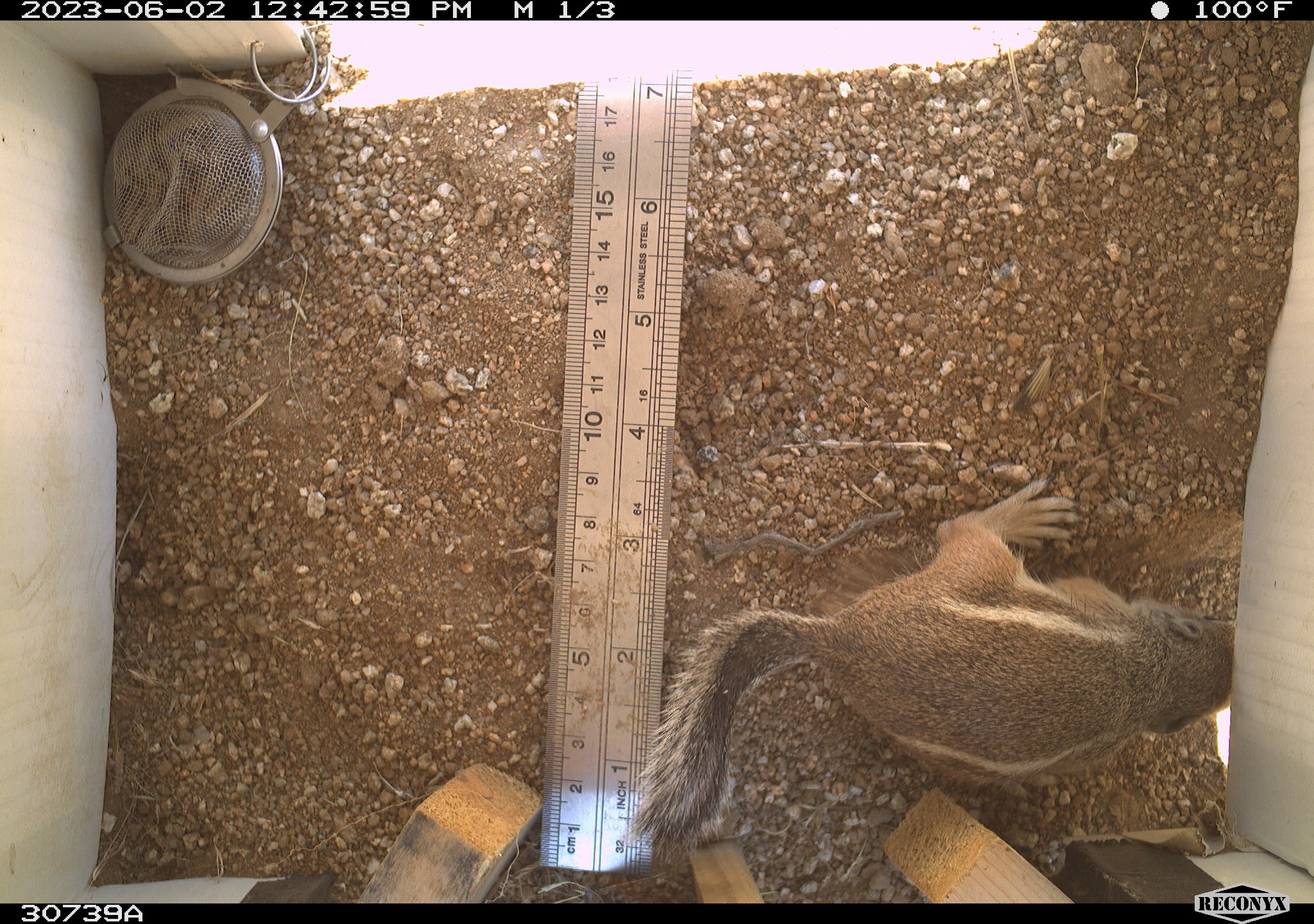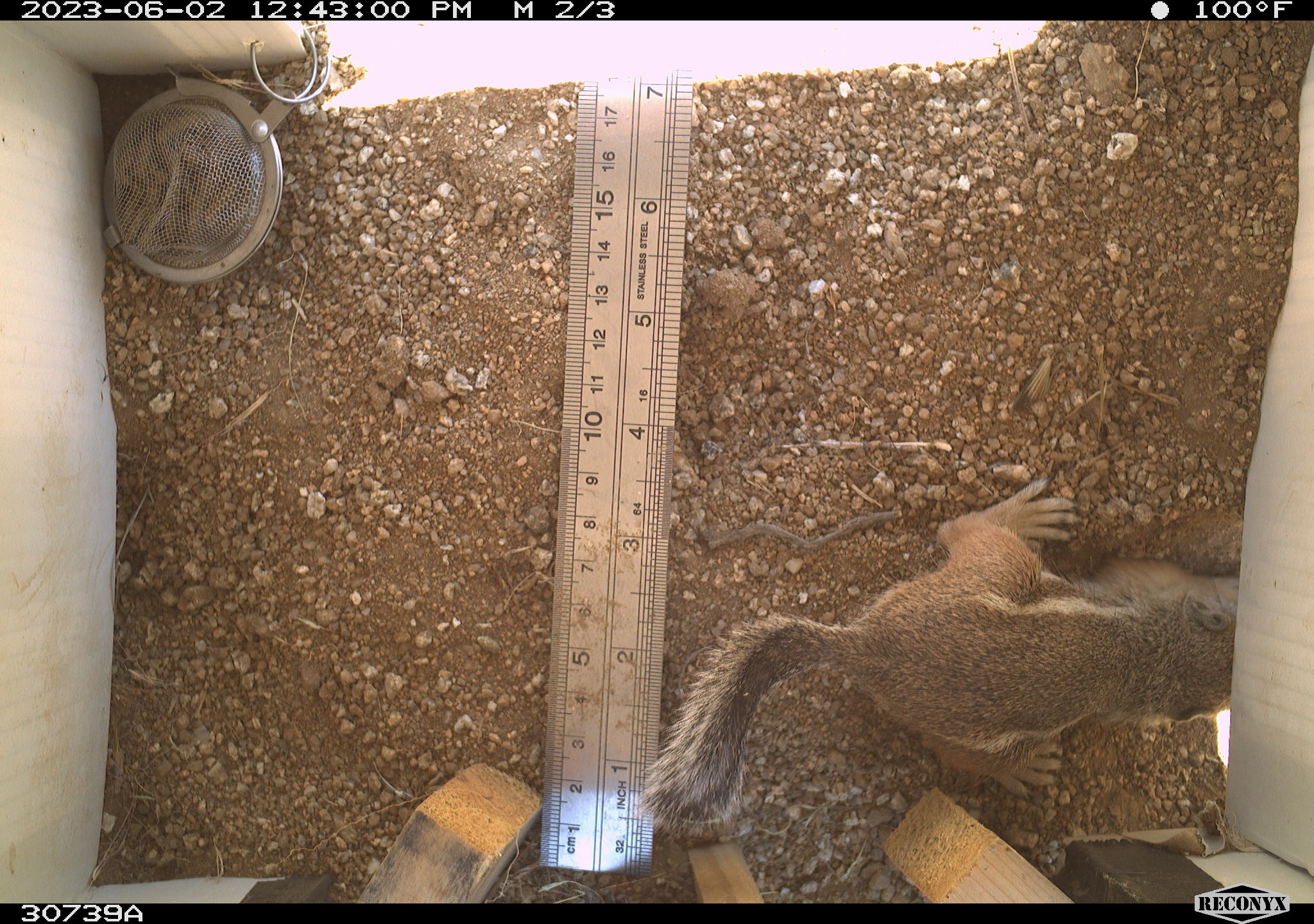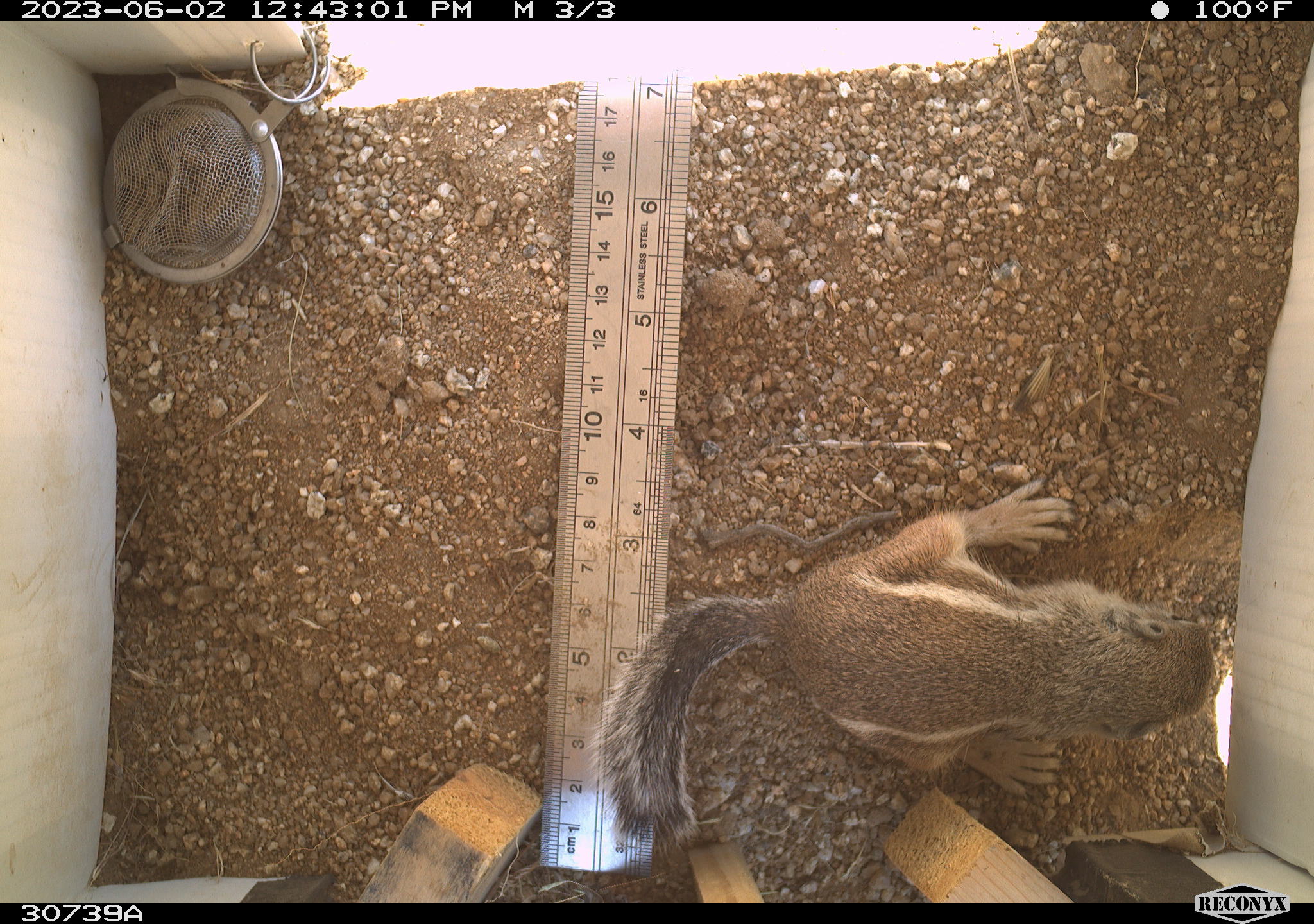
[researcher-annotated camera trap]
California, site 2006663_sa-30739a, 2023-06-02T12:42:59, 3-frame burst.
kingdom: Animalia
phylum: Chordata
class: Mammalia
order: Rodentia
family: Sciuridae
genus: Ammospermophilus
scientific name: Ammospermophilus leucurus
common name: white-tailed antelope squirrel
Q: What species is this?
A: White-tailed antelope squirrel (Ammospermophilus leucurus).